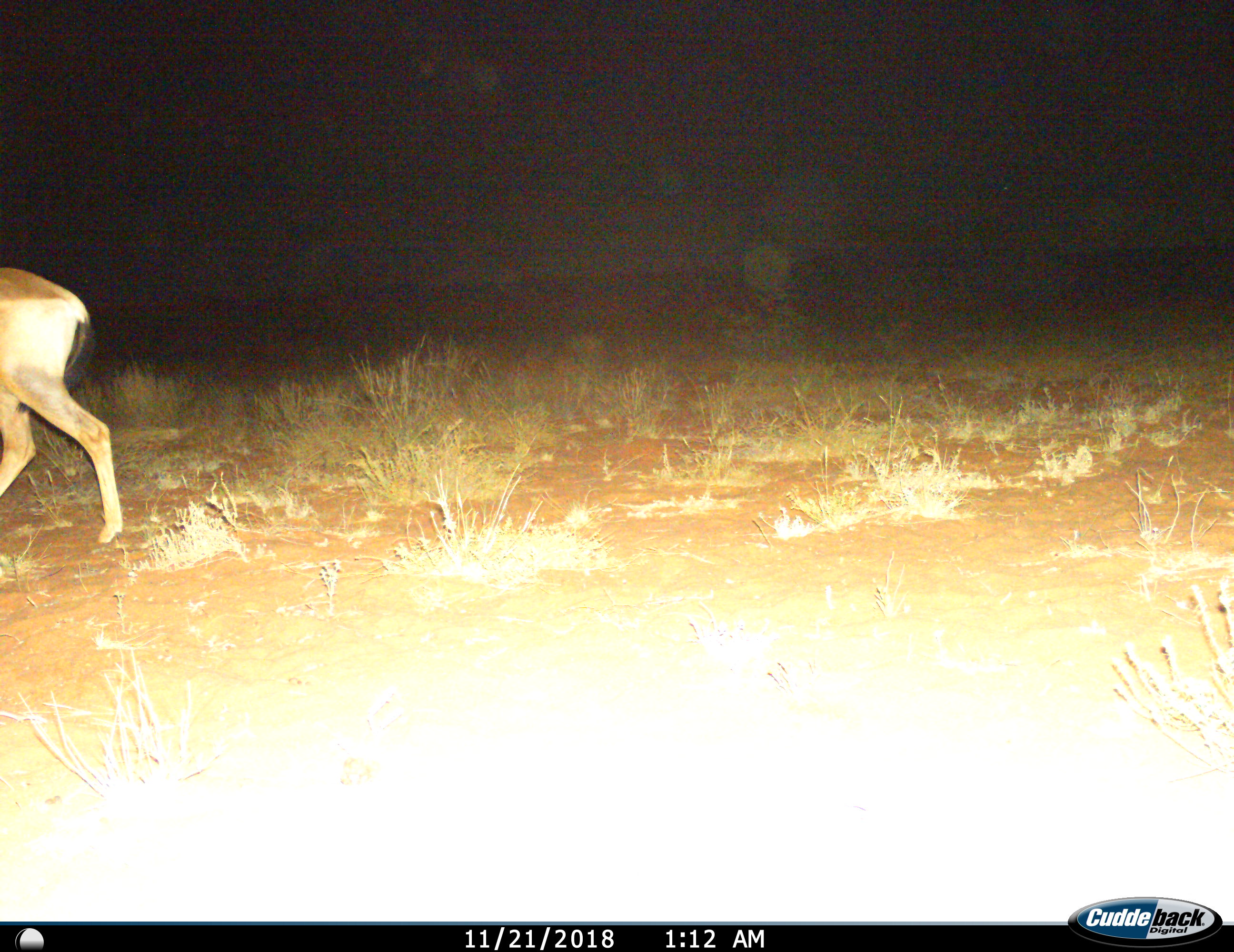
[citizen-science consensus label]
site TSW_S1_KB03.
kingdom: Animalia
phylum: Chordata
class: Mammalia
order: Artiodactyla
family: Bovidae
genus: Alcelaphus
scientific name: Alcelaphus buselaphus caama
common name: red hartebeest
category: hartebeestred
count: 1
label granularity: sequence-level